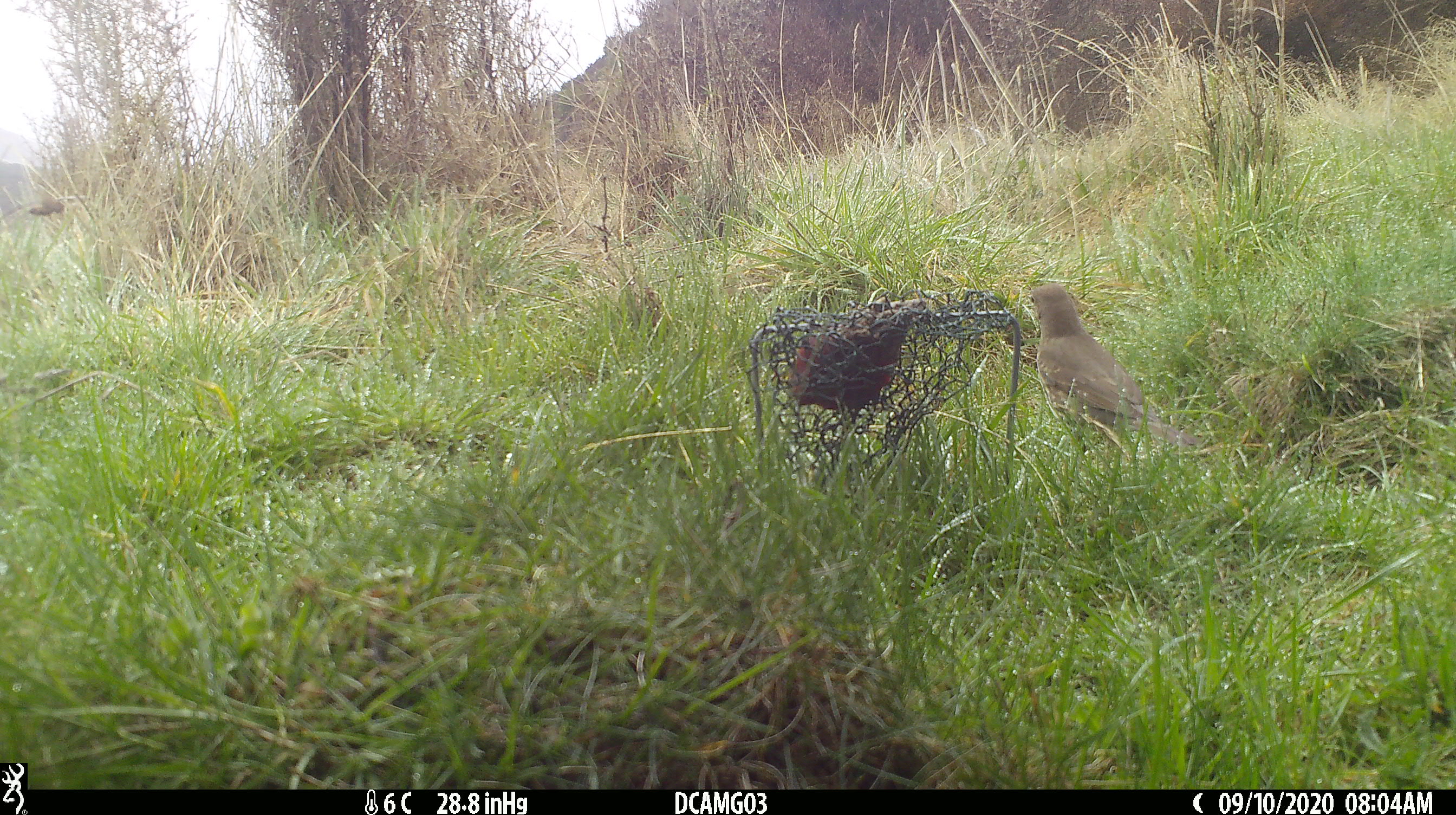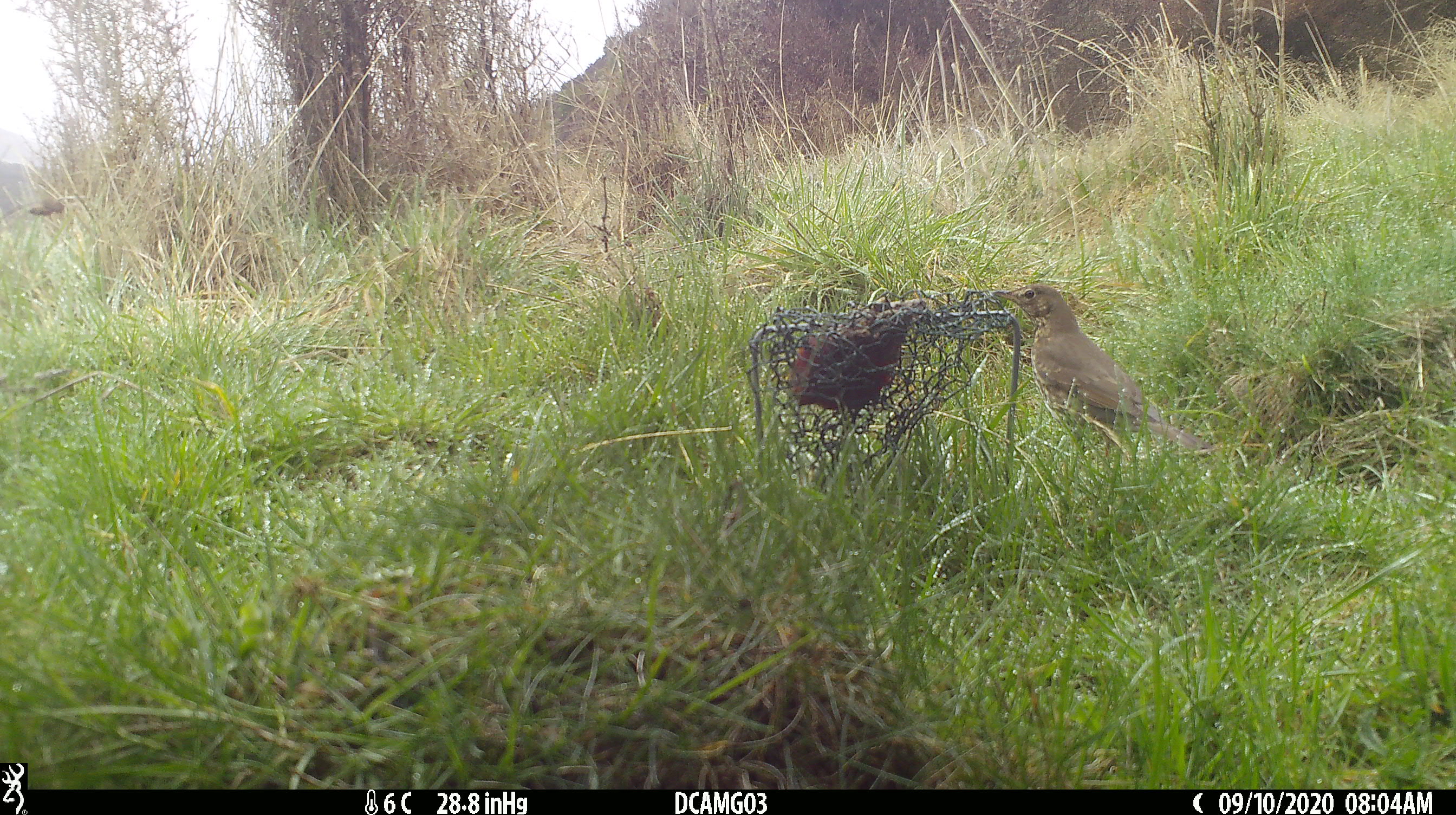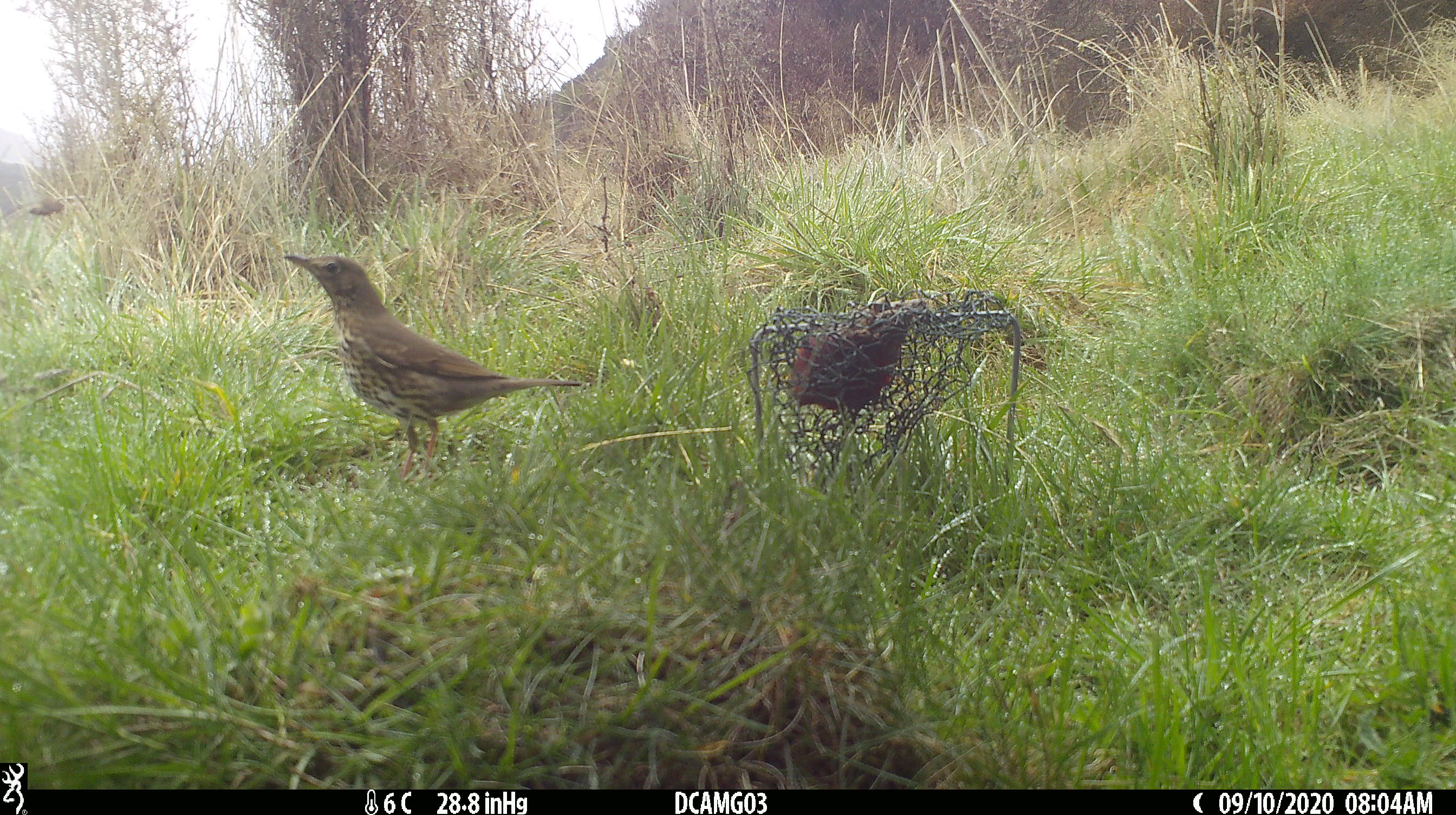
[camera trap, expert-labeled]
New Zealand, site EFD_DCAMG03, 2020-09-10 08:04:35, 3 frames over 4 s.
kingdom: Animalia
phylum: Chordata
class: Aves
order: Passeriformes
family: Turdidae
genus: Turdus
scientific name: Turdus philomelos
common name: song thrush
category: thrush